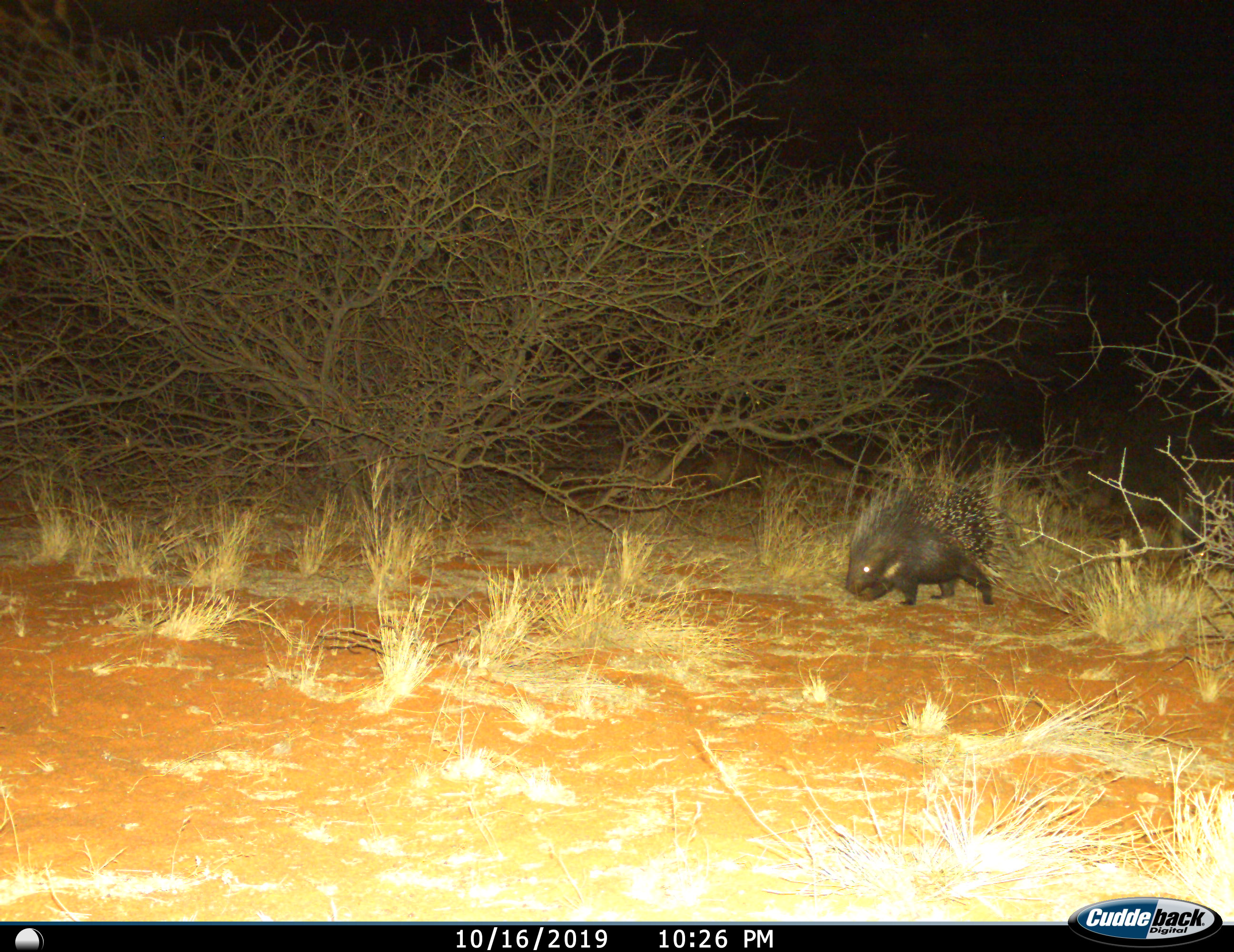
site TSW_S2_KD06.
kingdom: Animalia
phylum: Chordata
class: Mammalia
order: Rodentia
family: Hystricidae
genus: Hystrix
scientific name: Hystrix cristata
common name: crested porcupine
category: porcupine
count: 1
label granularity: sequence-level